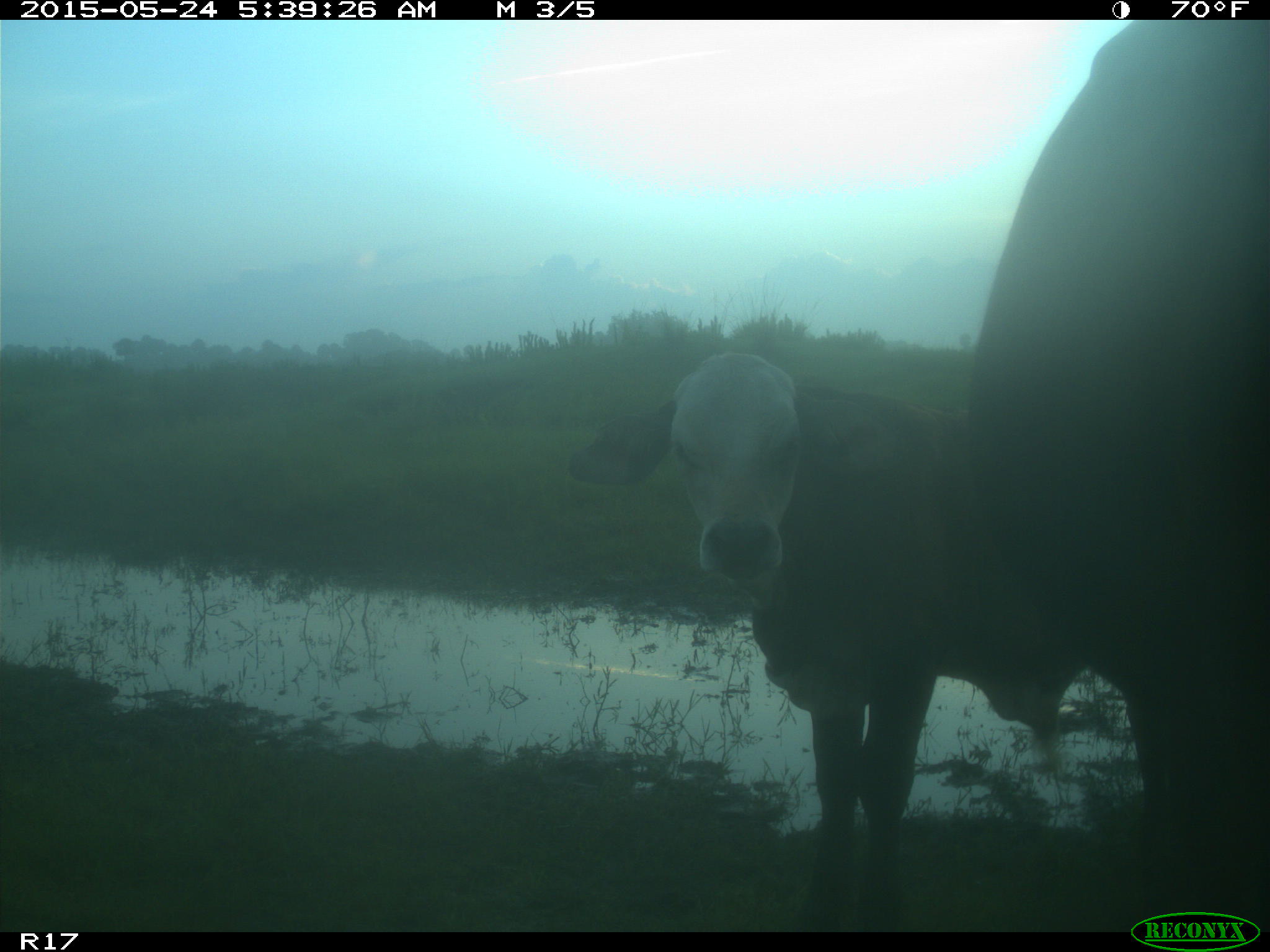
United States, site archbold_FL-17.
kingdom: Animalia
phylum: Chordata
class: Mammalia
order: Artiodactyla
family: Bovidae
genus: Bos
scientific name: Bos taurus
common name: domestic cow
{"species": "Bos taurus (domestic cow)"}